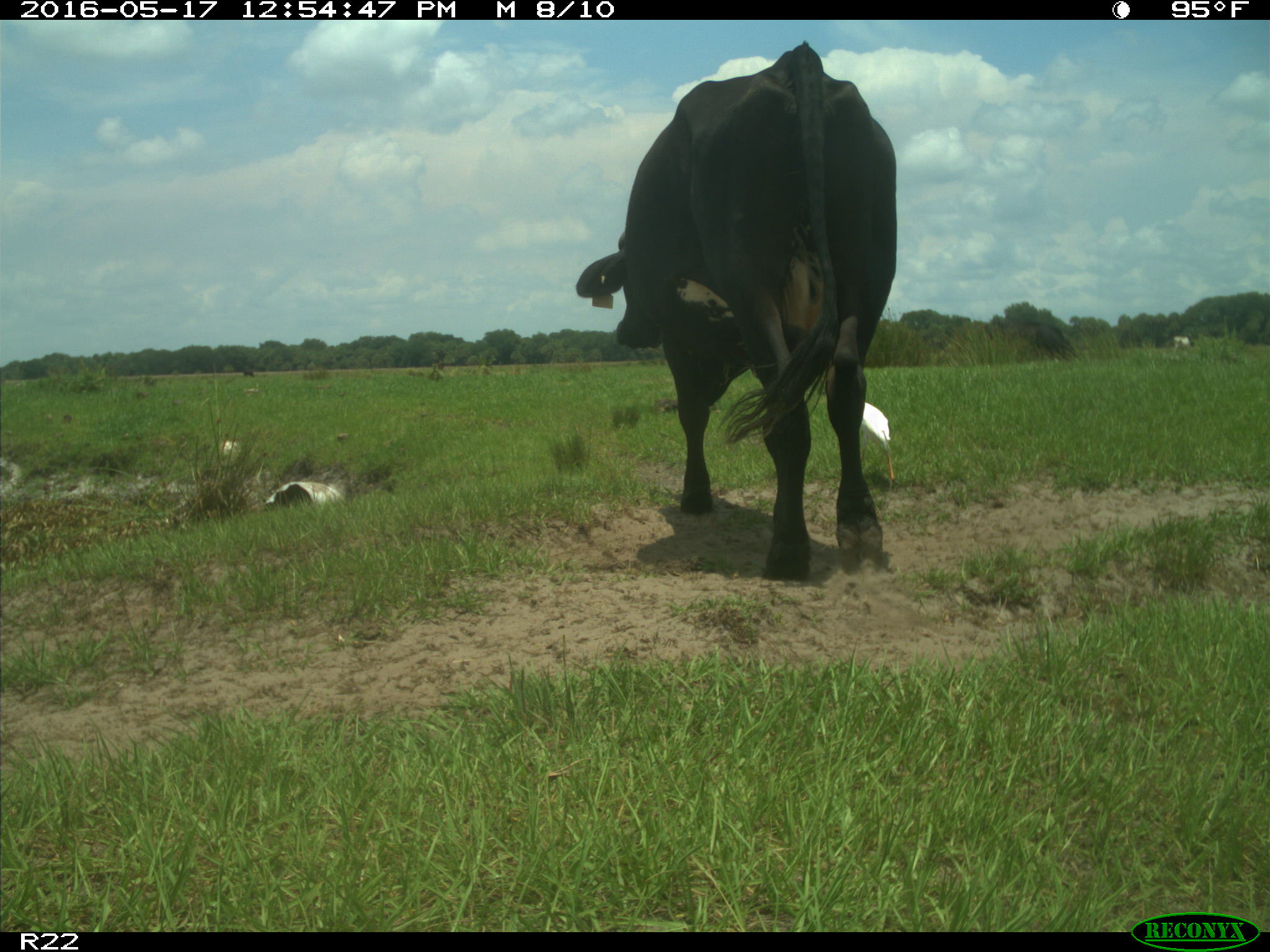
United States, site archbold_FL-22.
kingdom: Animalia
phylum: Chordata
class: Mammalia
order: Artiodactyla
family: Bovidae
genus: Bos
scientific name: Bos taurus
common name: domestic cow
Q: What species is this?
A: Bos taurus (domestic cow).